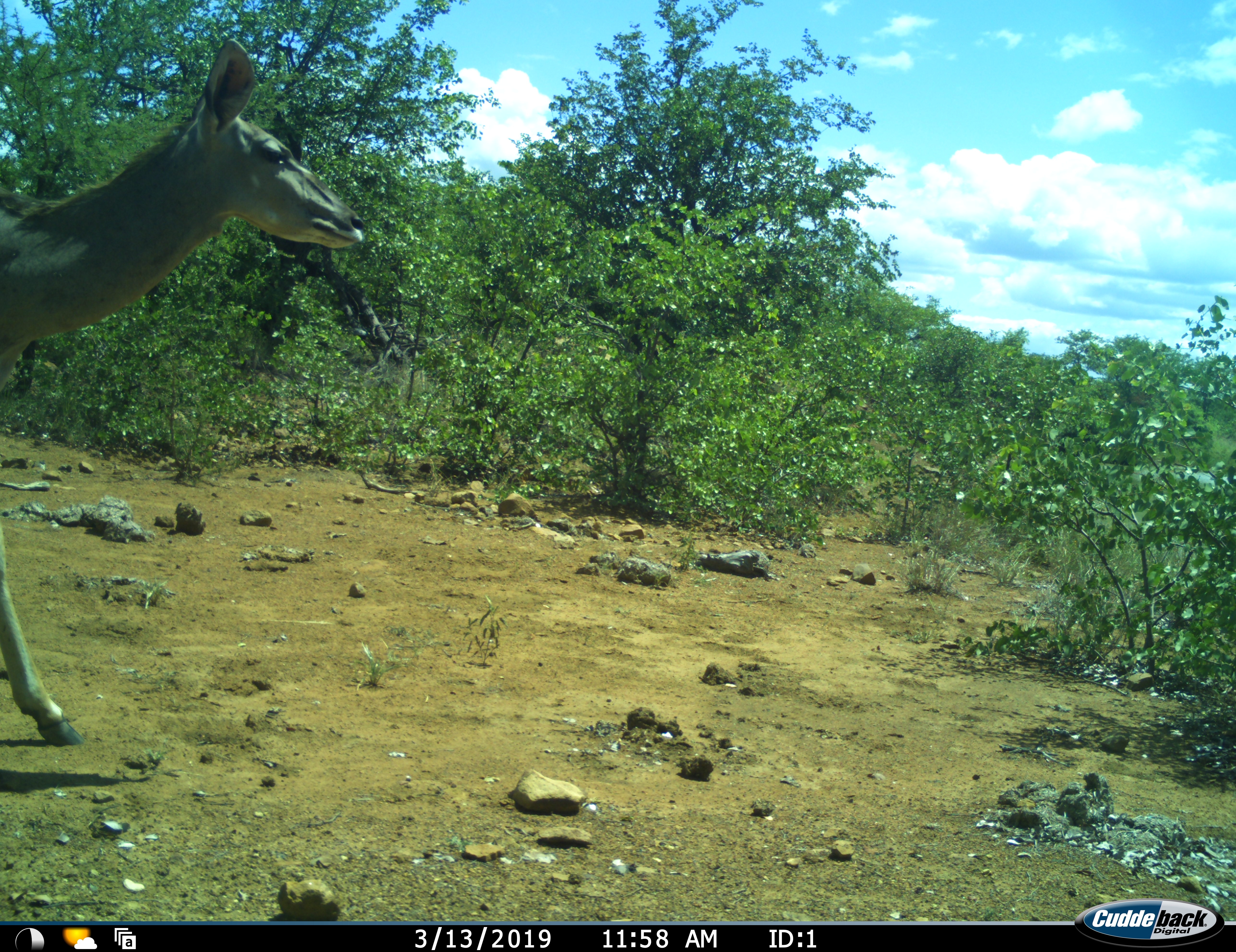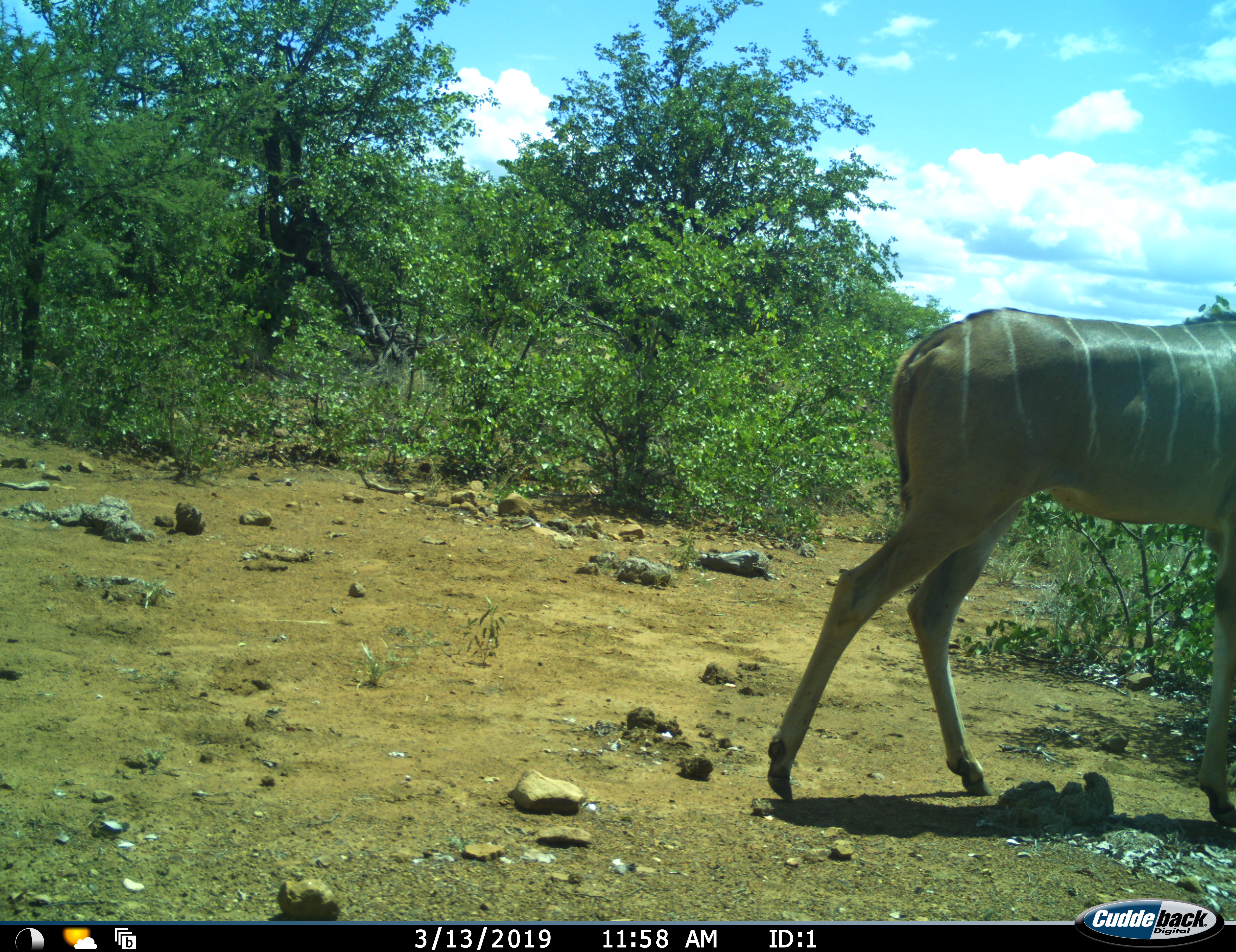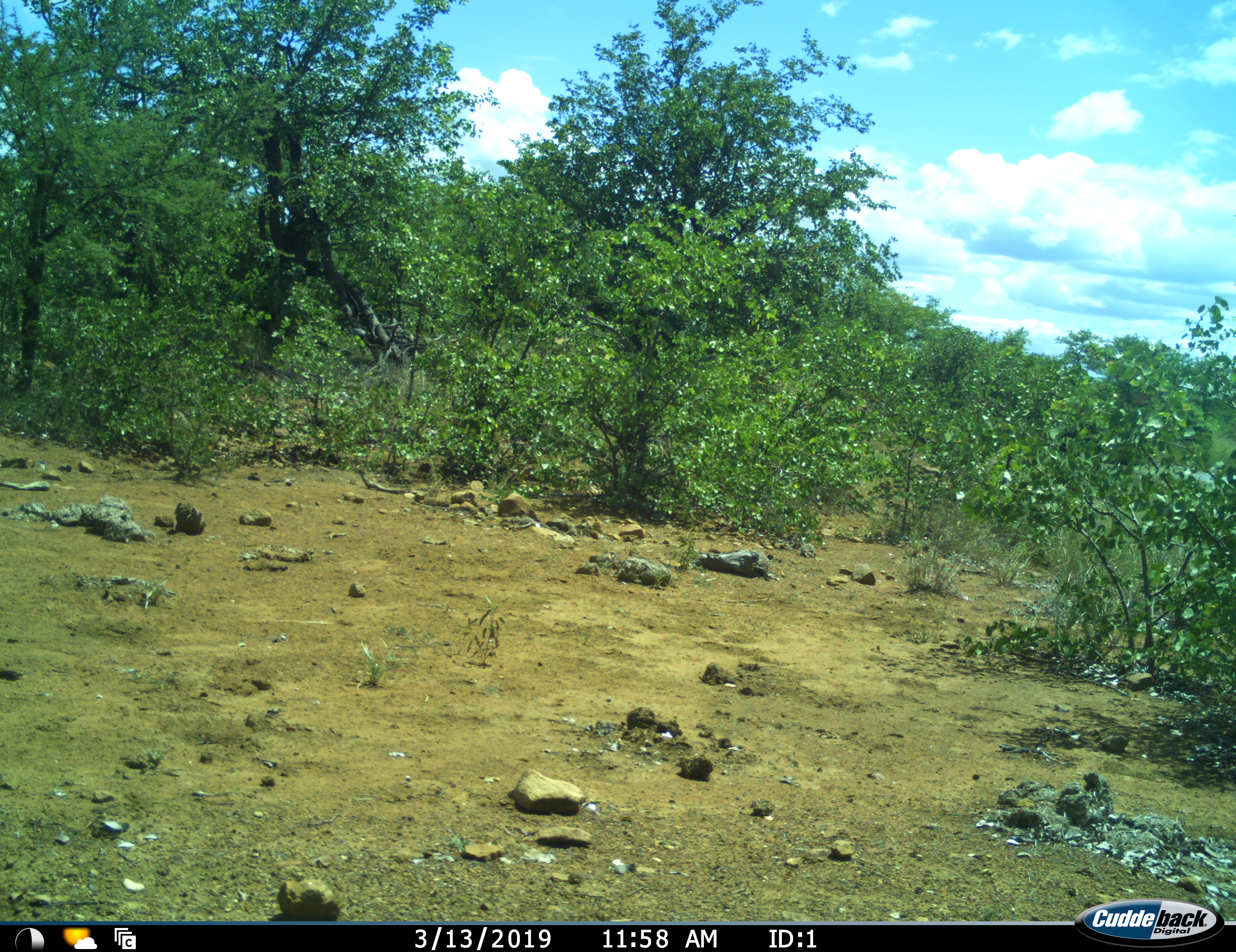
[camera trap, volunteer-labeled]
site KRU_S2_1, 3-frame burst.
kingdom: Animalia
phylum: Chordata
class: Mammalia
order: Artiodactyla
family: Bovidae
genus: Tragelaphus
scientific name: Tragelaphus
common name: kudu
Kudu (Tragelaphus), count 1. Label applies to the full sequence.